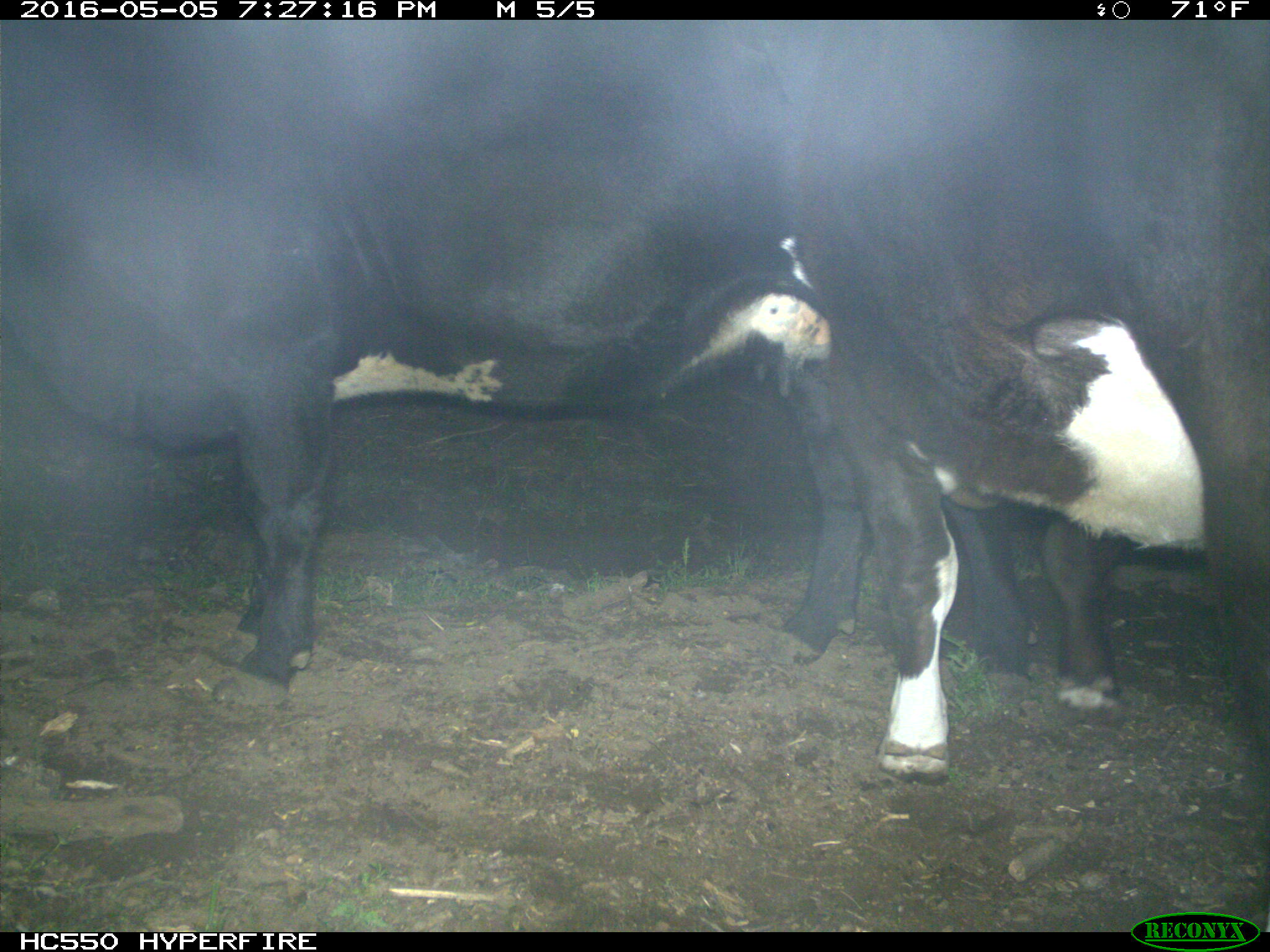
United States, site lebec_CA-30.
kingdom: Animalia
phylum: Chordata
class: Mammalia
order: Artiodactyla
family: Bovidae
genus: Bos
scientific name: Bos taurus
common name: domestic cow